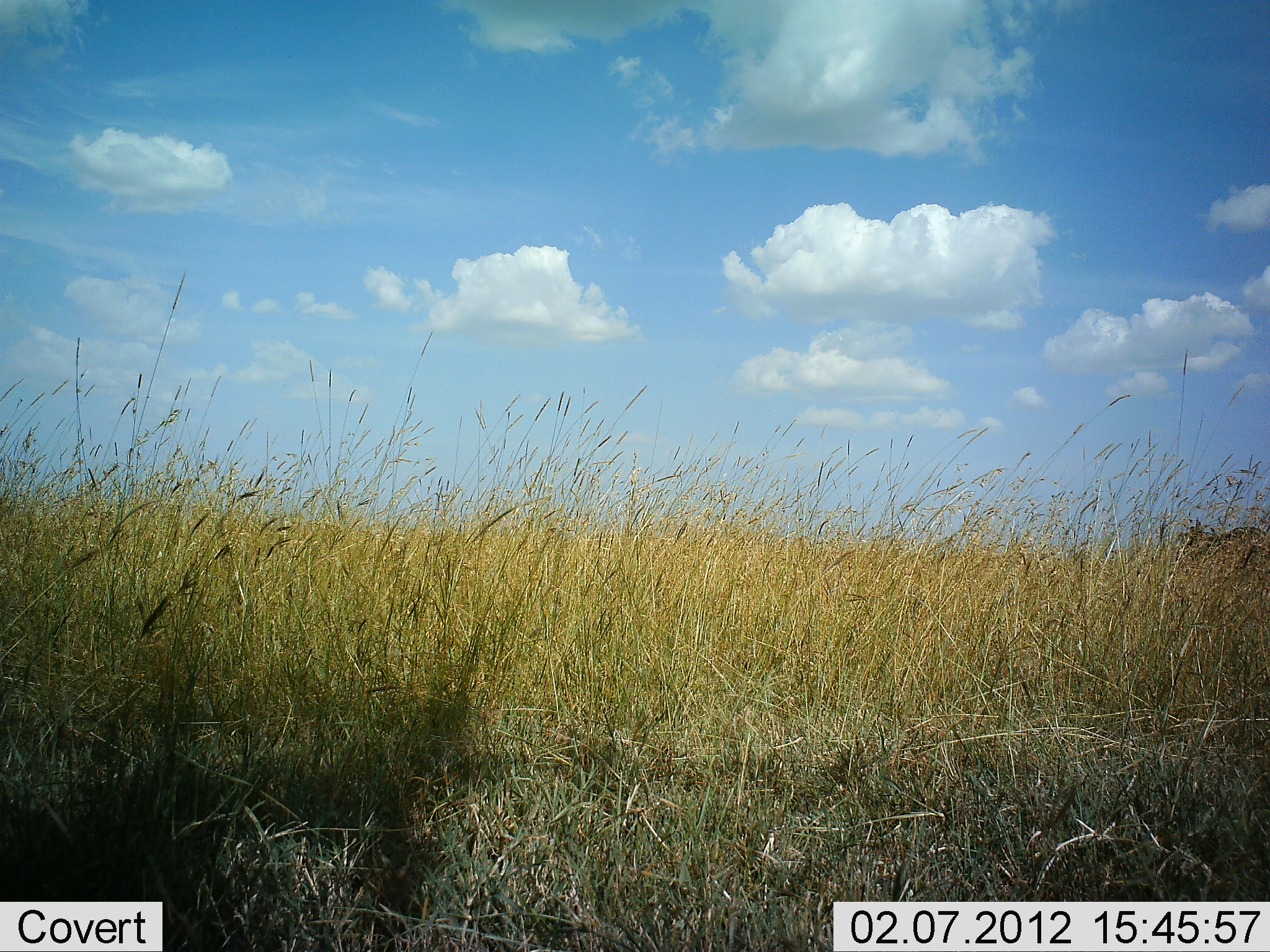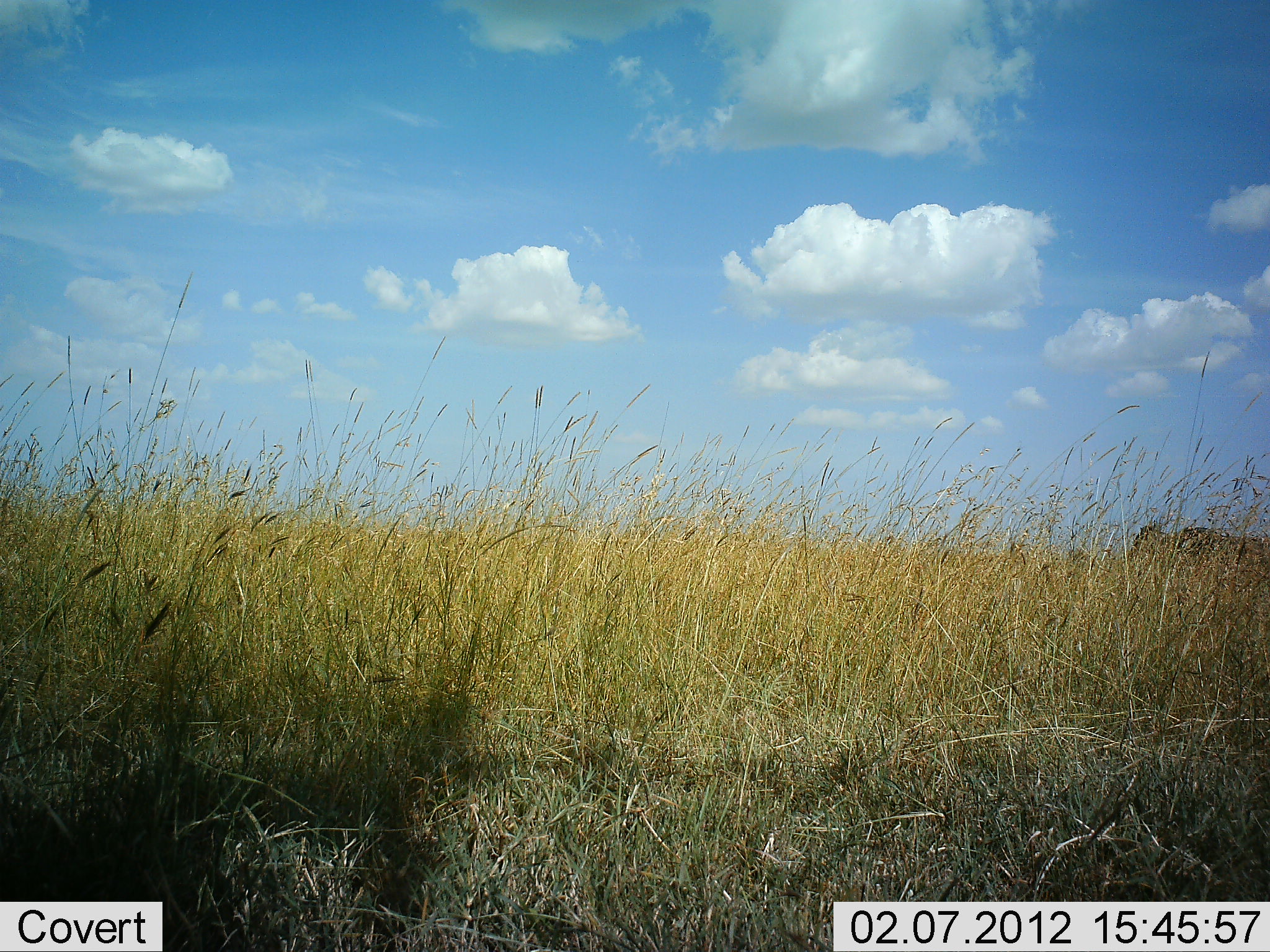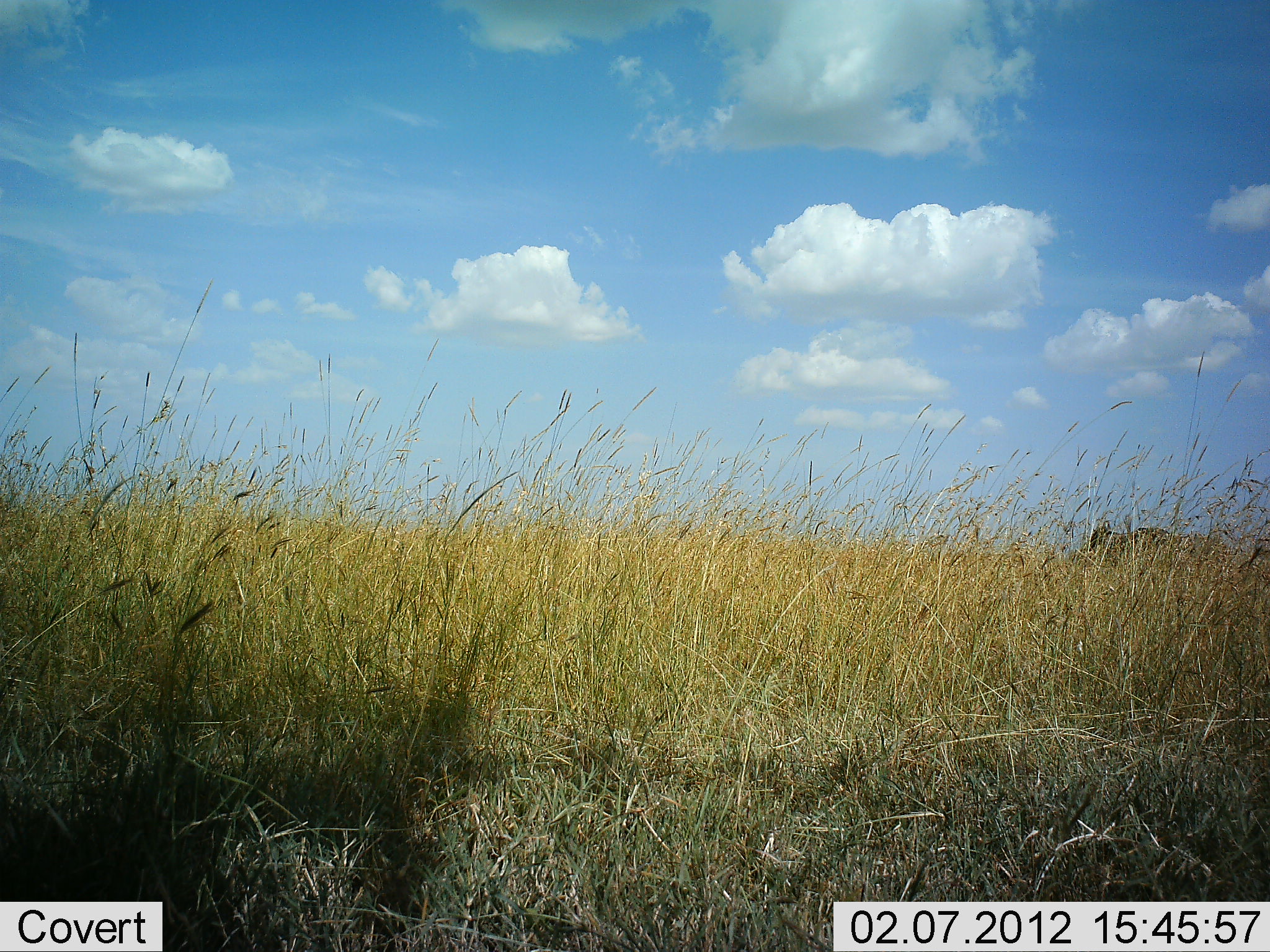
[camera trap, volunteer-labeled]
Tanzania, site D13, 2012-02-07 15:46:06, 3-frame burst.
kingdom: Animalia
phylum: Chordata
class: Mammalia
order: Artiodactyla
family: Bovidae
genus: Connochaetes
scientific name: Connochaetes taurinus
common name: blue wildebeest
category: wildebeest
Wildebeest (blue wildebeest) (Connochaetes taurinus), count 1. Behavior (volunteer vote fractions): standing 0%, resting 0%, moving 100%, interacting 0%. Young present (vote fraction): 0%. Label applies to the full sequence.